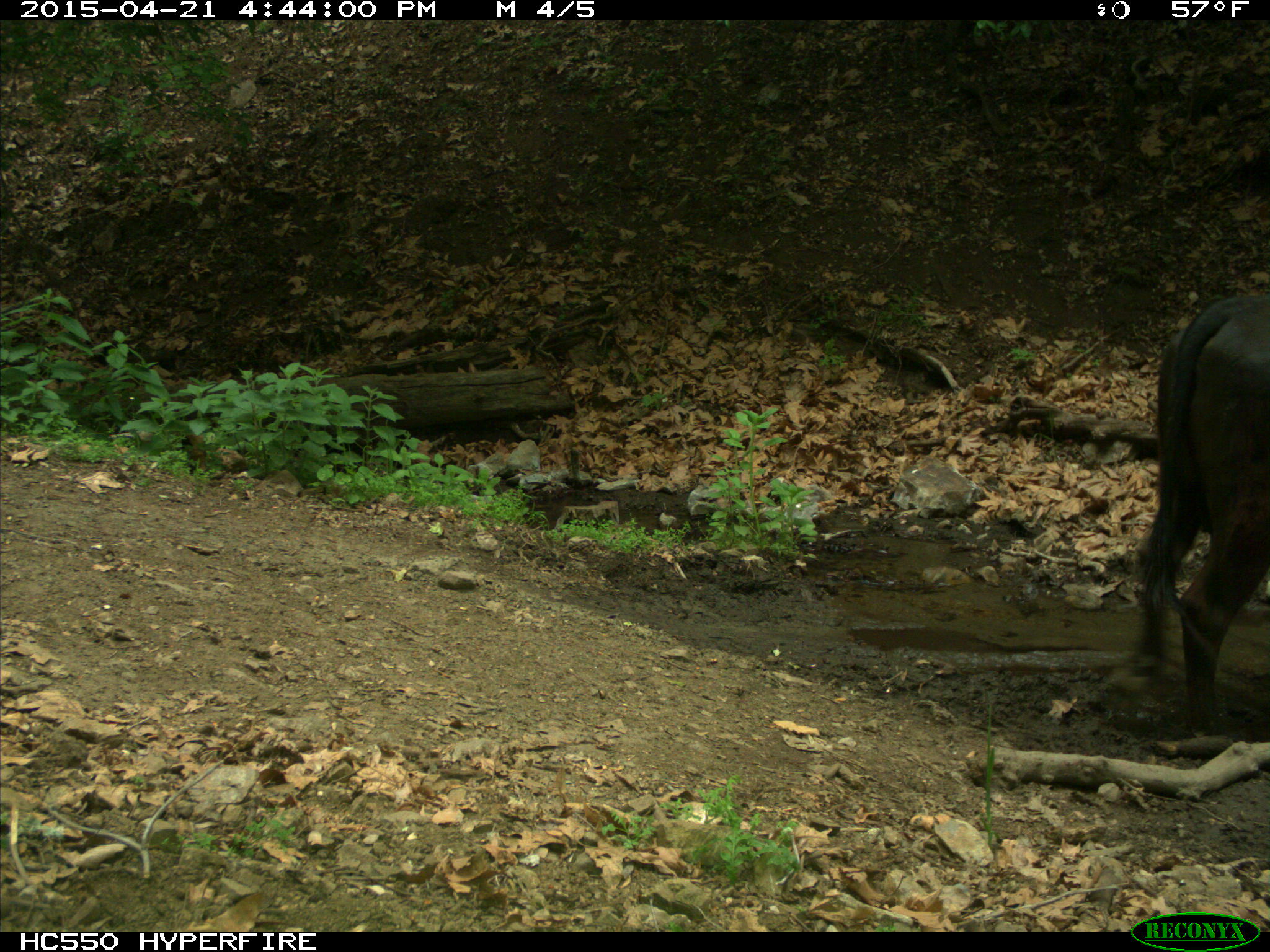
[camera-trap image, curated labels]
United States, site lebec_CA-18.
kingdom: Animalia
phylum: Chordata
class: Mammalia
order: Artiodactyla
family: Bovidae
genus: Bos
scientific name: Bos taurus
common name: domestic cow